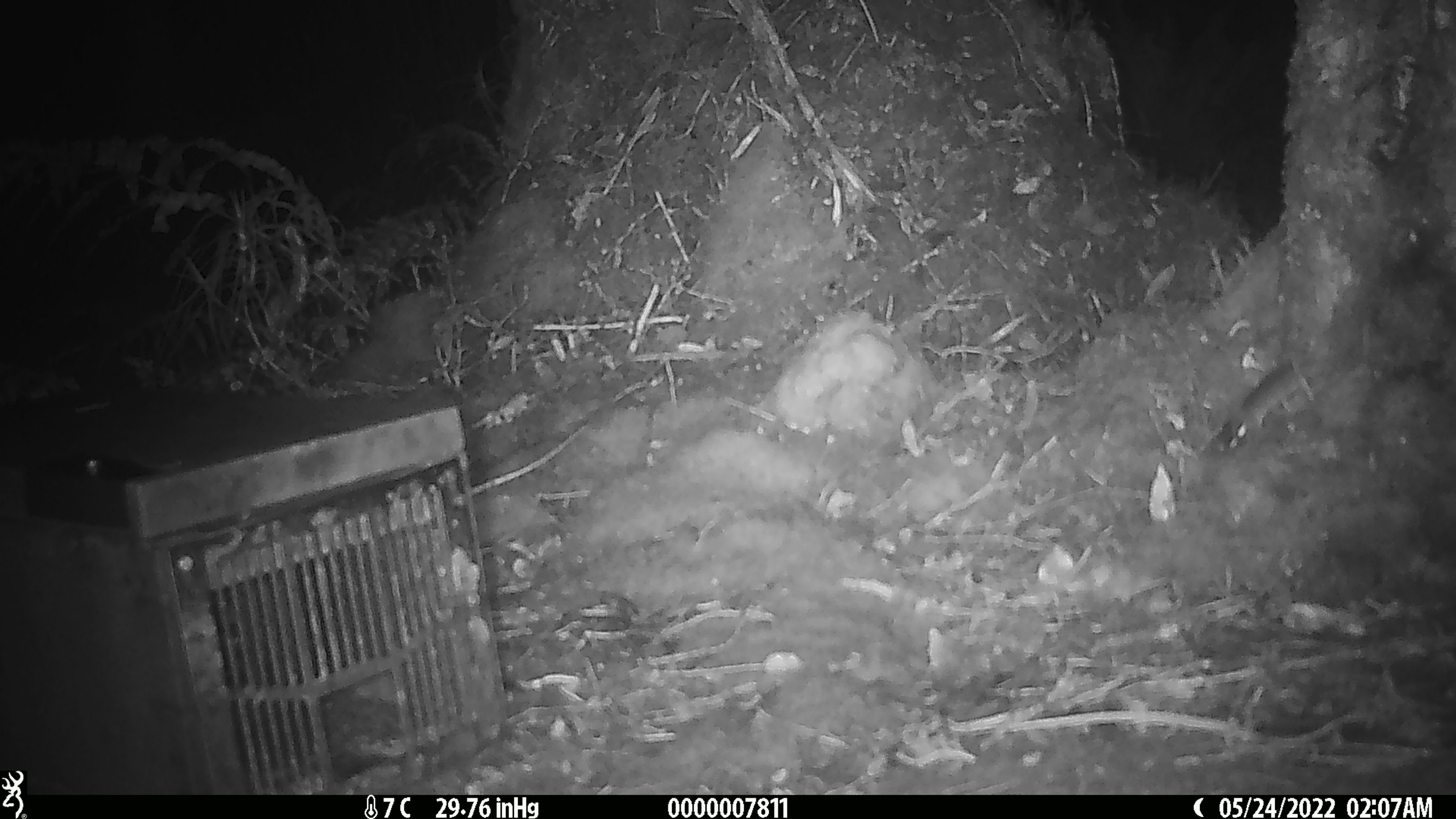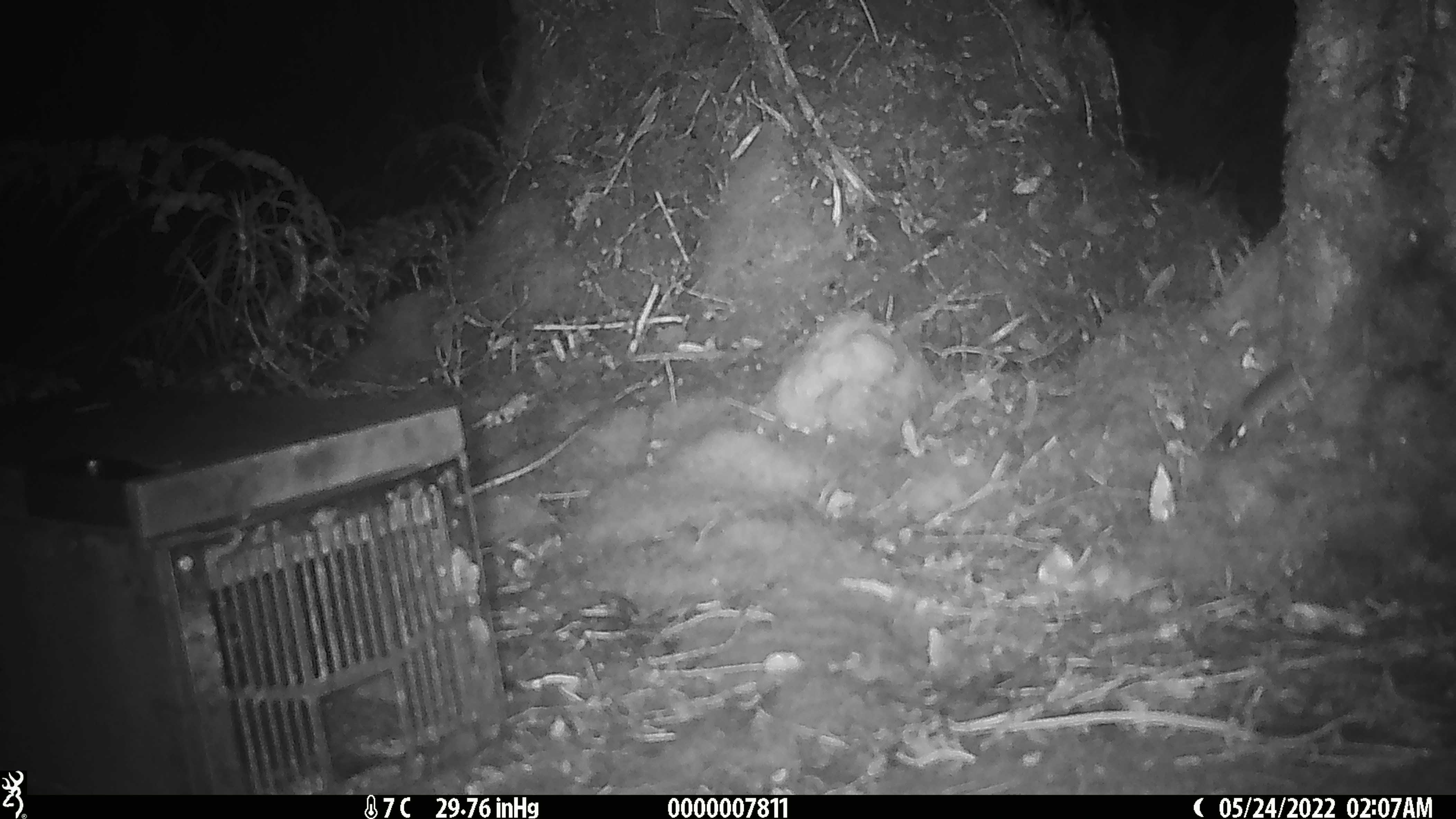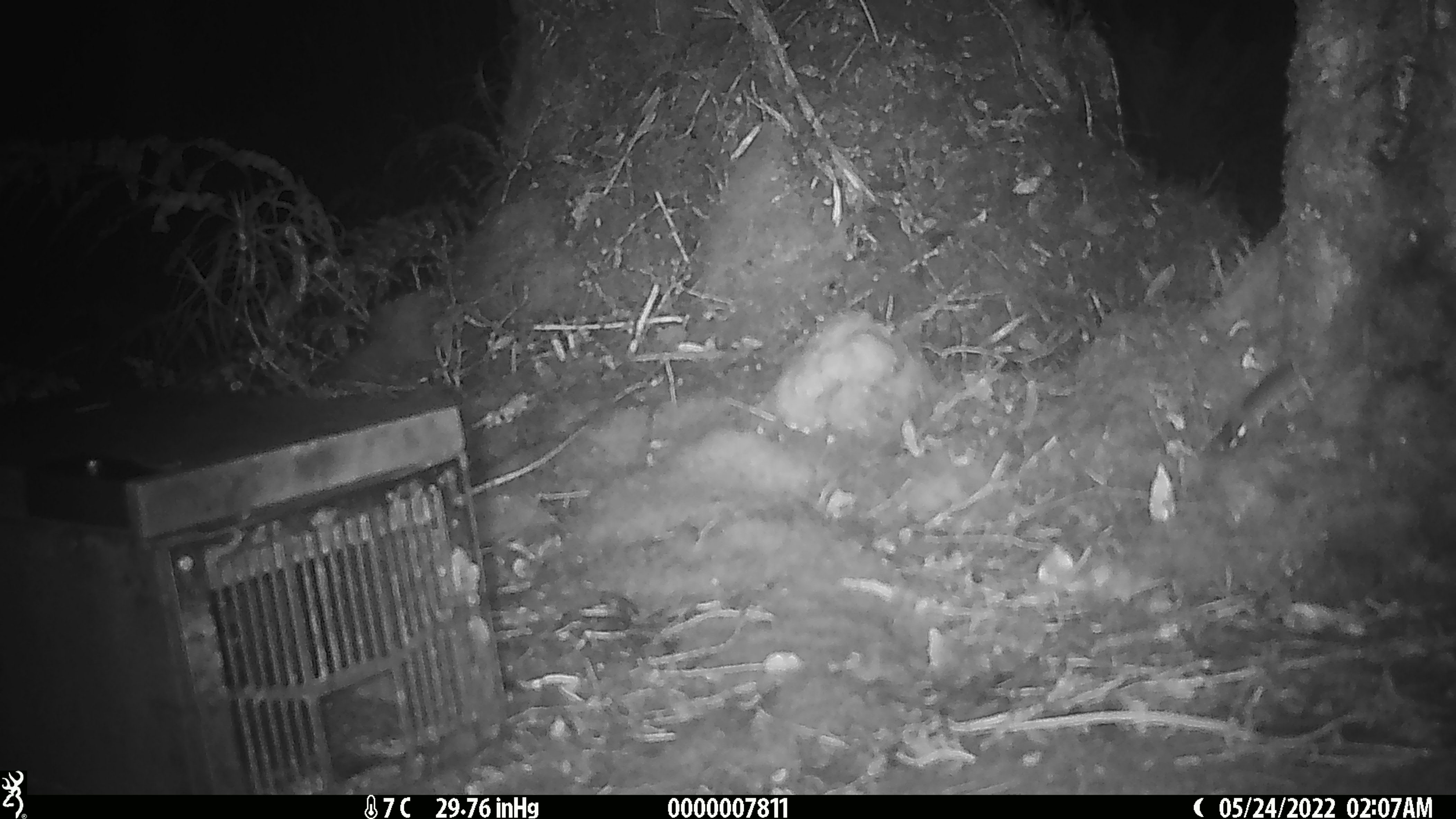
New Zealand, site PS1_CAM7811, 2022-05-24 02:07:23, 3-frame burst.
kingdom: Animalia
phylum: Chordata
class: Mammalia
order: Rodentia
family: Muridae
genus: Mus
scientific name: Mus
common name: mouse